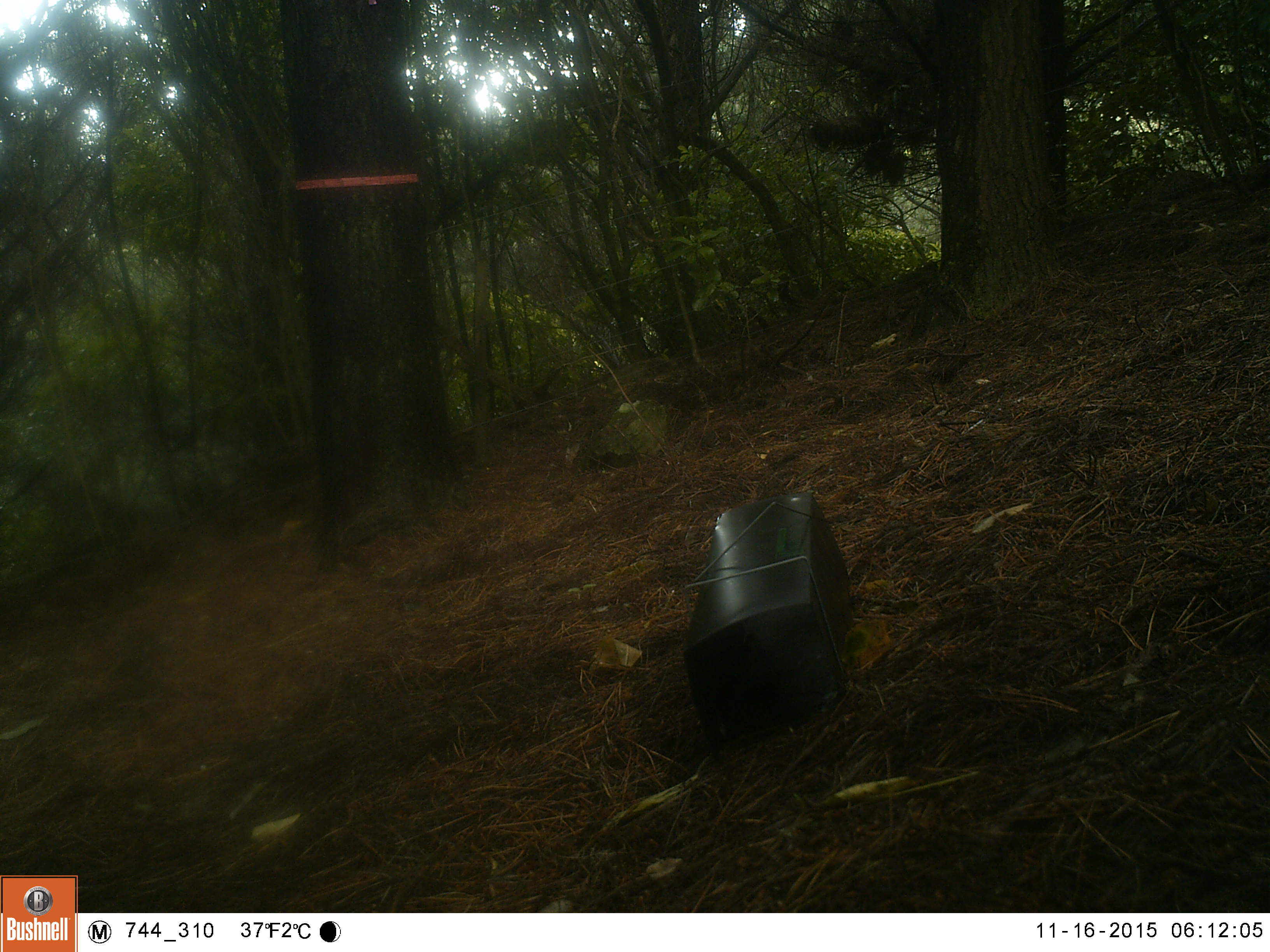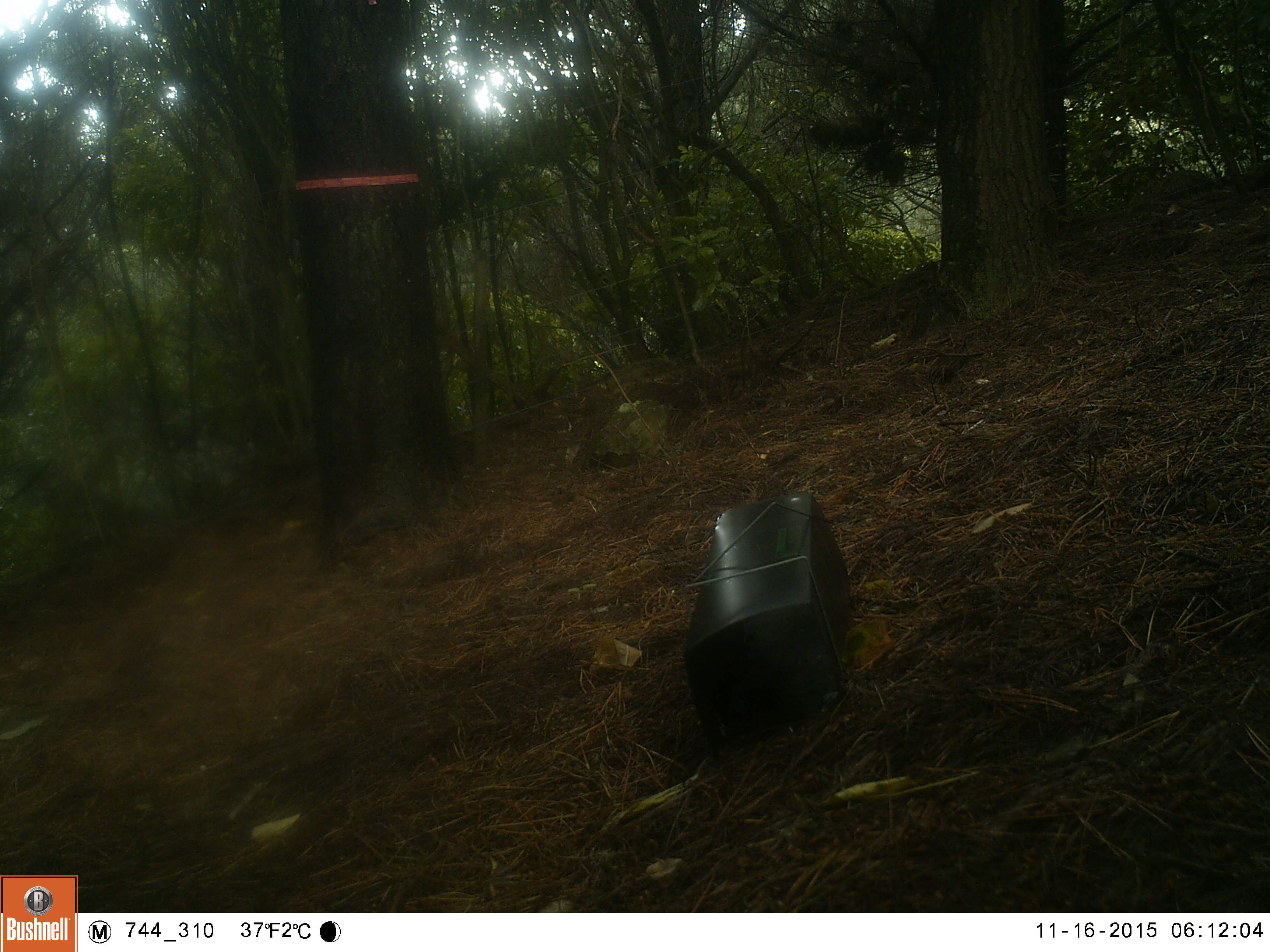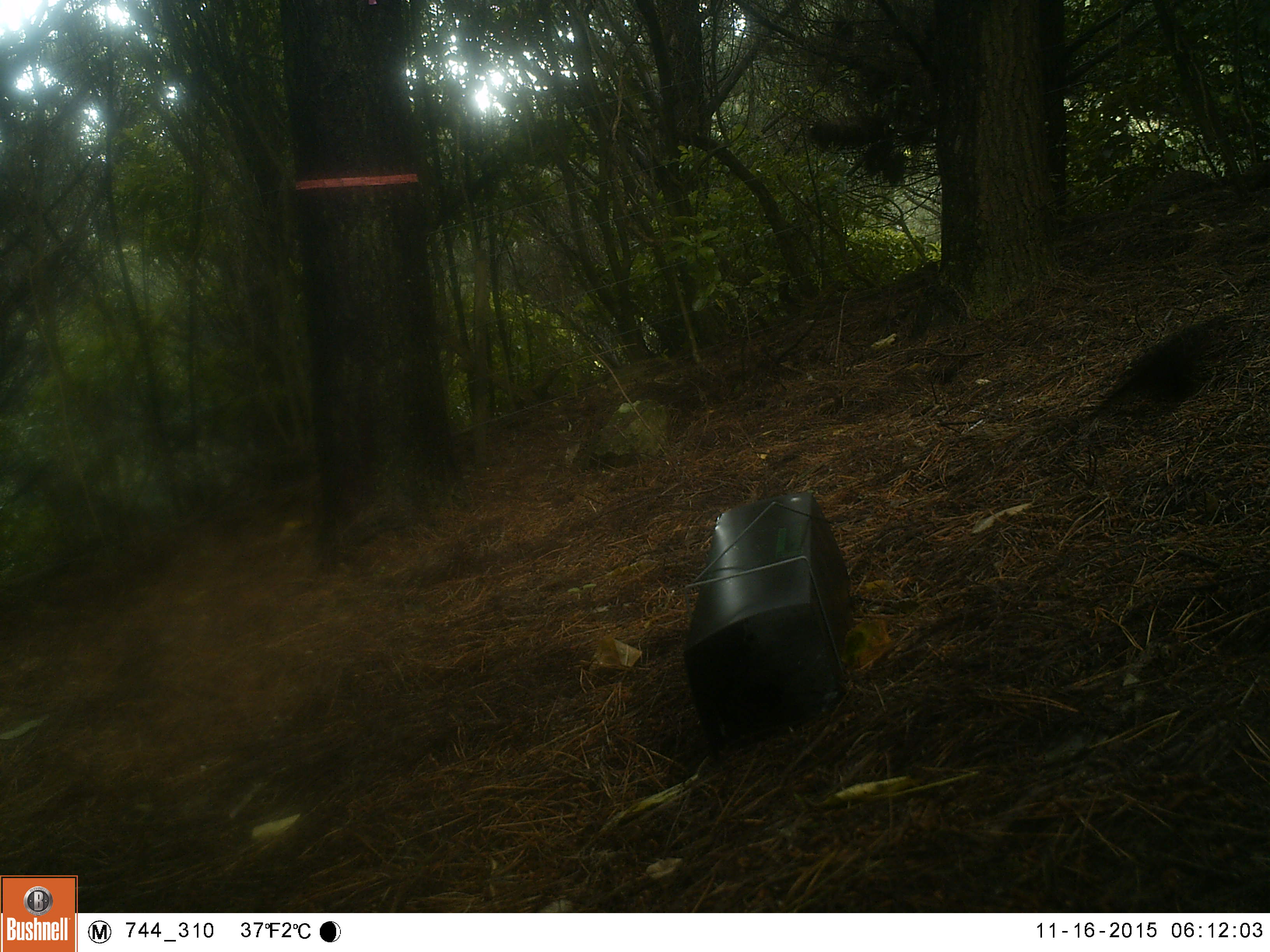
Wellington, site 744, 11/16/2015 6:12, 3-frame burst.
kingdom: Animalia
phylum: Chordata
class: Aves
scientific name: Aves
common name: bird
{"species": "bird (Aves)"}